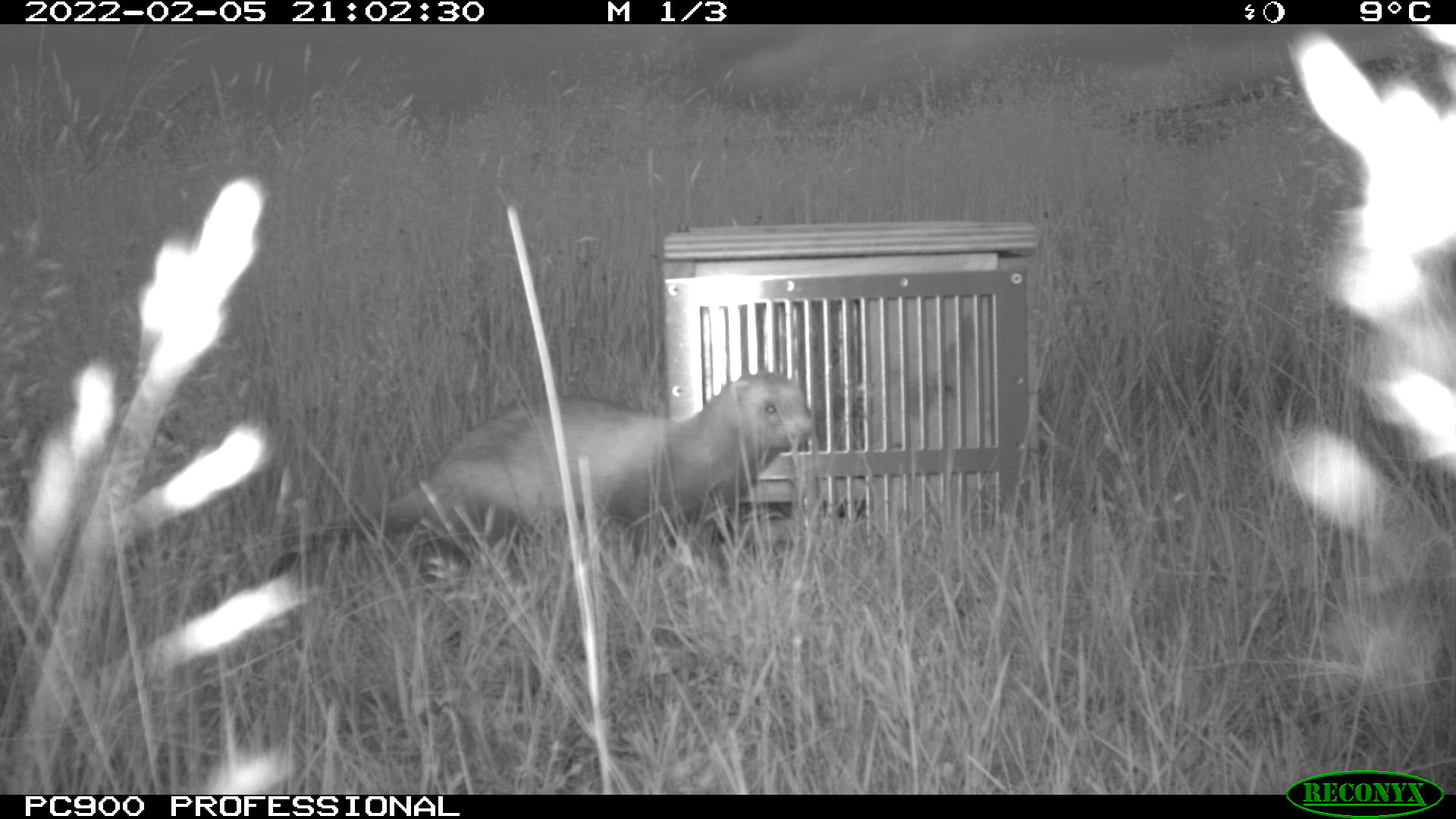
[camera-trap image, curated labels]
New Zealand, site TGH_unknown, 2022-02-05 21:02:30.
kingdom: Animalia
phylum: Chordata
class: Mammalia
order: Carnivora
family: Mustelidae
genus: Mustela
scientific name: Mustela furo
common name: ferret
Ferret (Mustela furo).